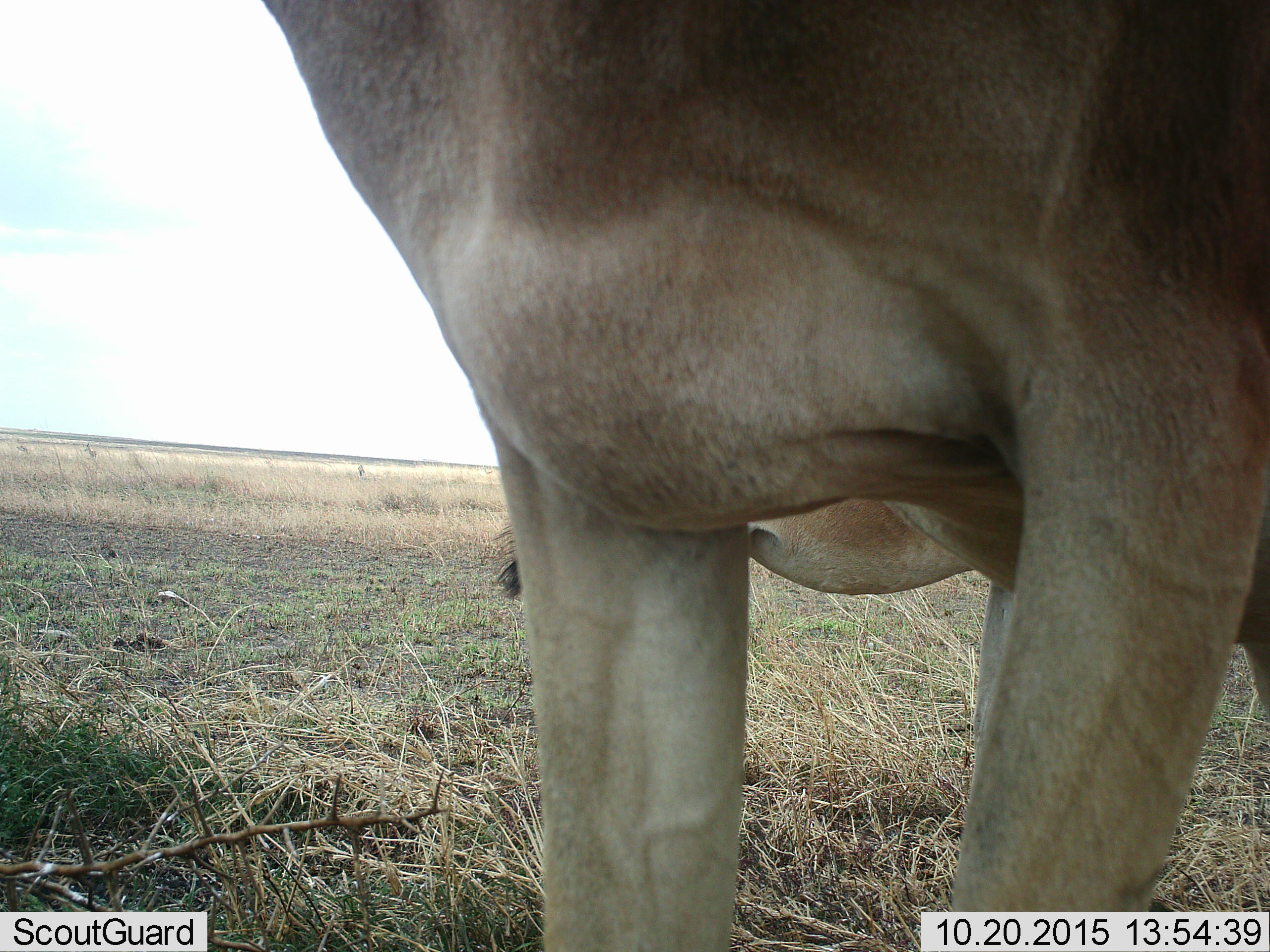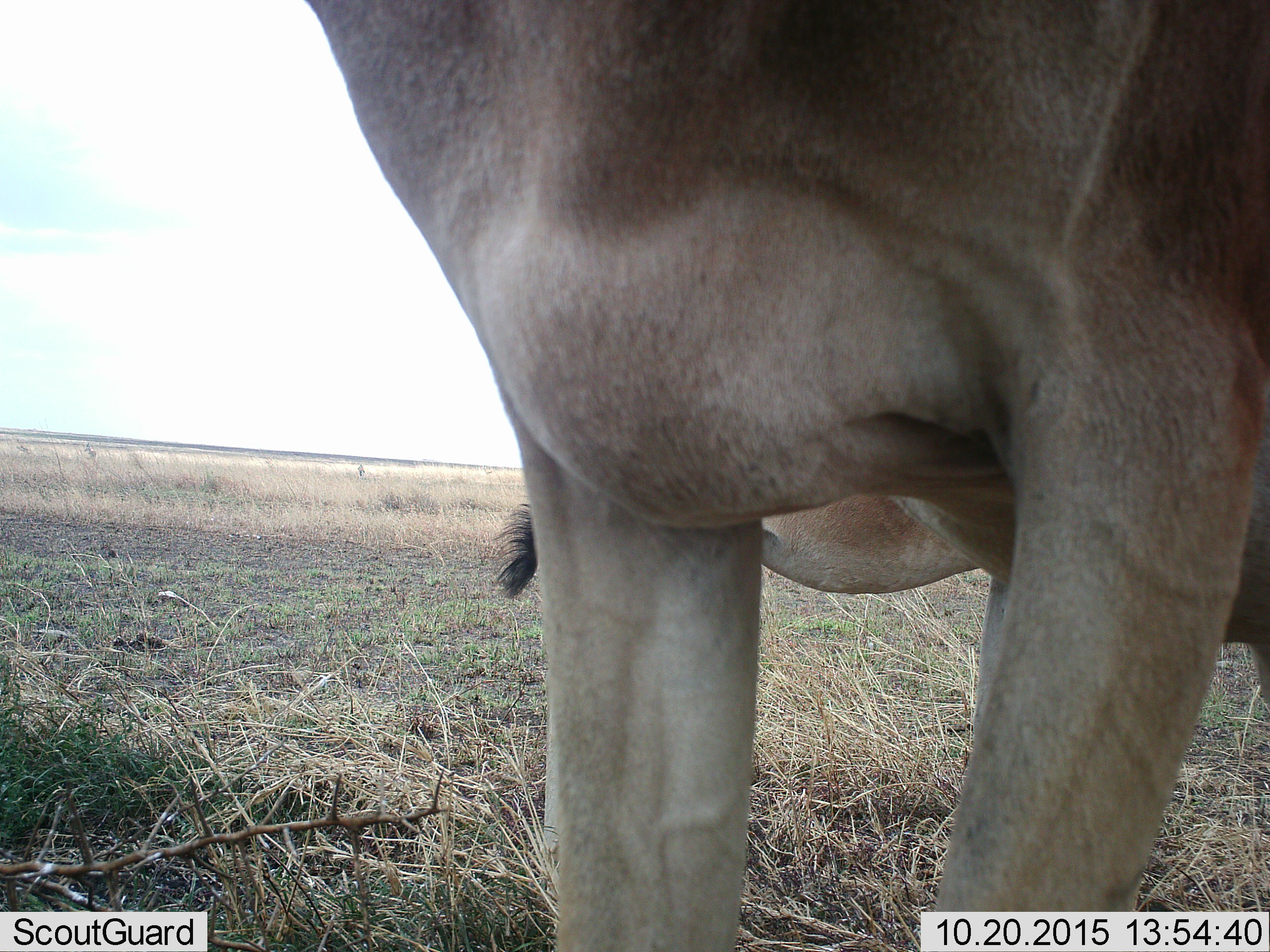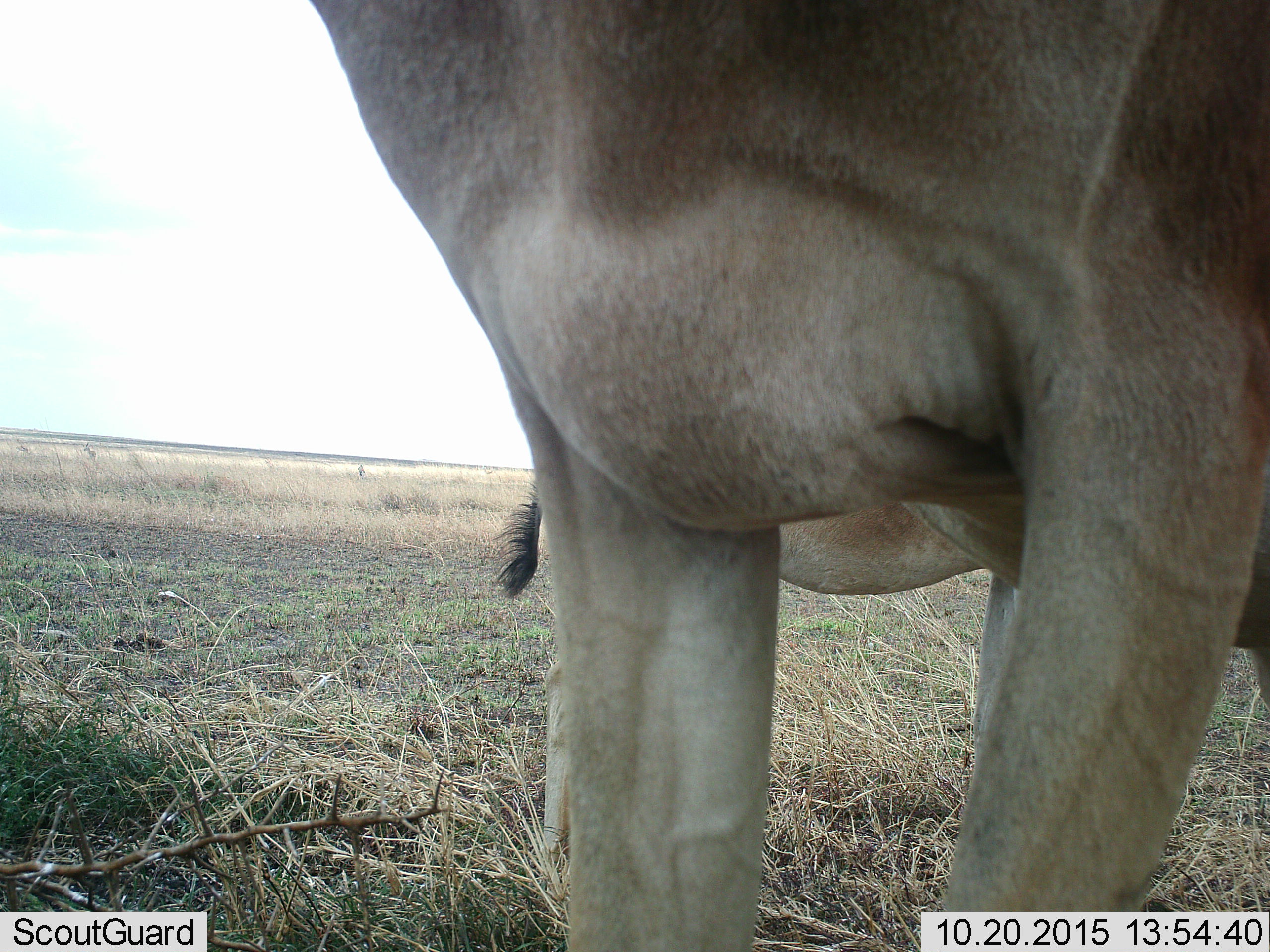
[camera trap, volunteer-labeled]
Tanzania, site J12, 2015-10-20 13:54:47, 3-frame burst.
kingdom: Animalia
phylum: Chordata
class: Mammalia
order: Artiodactyla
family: Bovidae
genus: Alcelaphus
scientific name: Alcelaphus buselaphus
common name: hartebeest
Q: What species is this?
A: Hartebeest (Alcelaphus buselaphus).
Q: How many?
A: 2.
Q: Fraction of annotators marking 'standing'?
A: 100%.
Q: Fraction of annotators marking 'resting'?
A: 0%.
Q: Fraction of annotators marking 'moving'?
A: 0%.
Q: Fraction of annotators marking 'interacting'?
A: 0%.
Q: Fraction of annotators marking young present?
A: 29%.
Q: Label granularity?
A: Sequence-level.